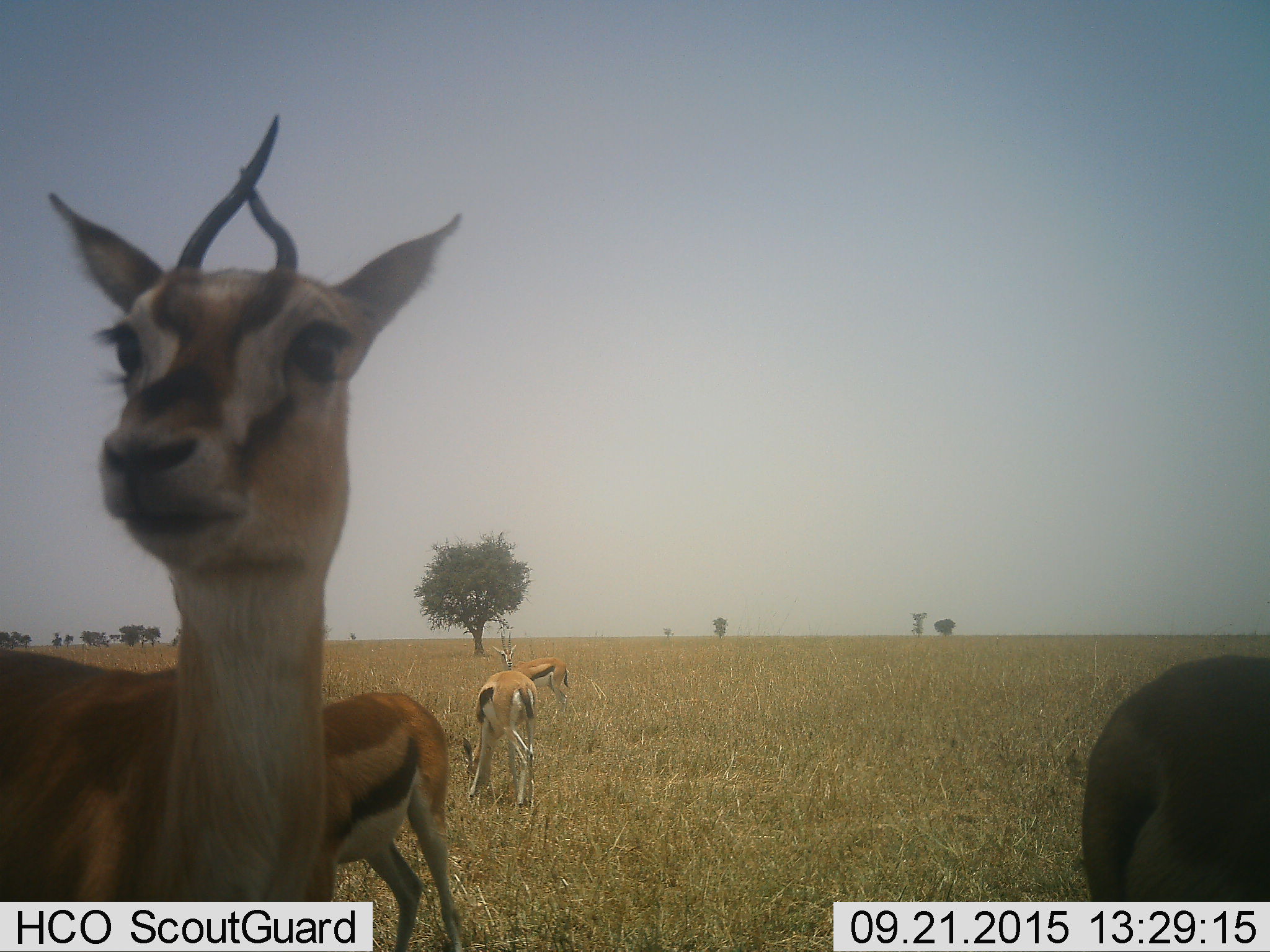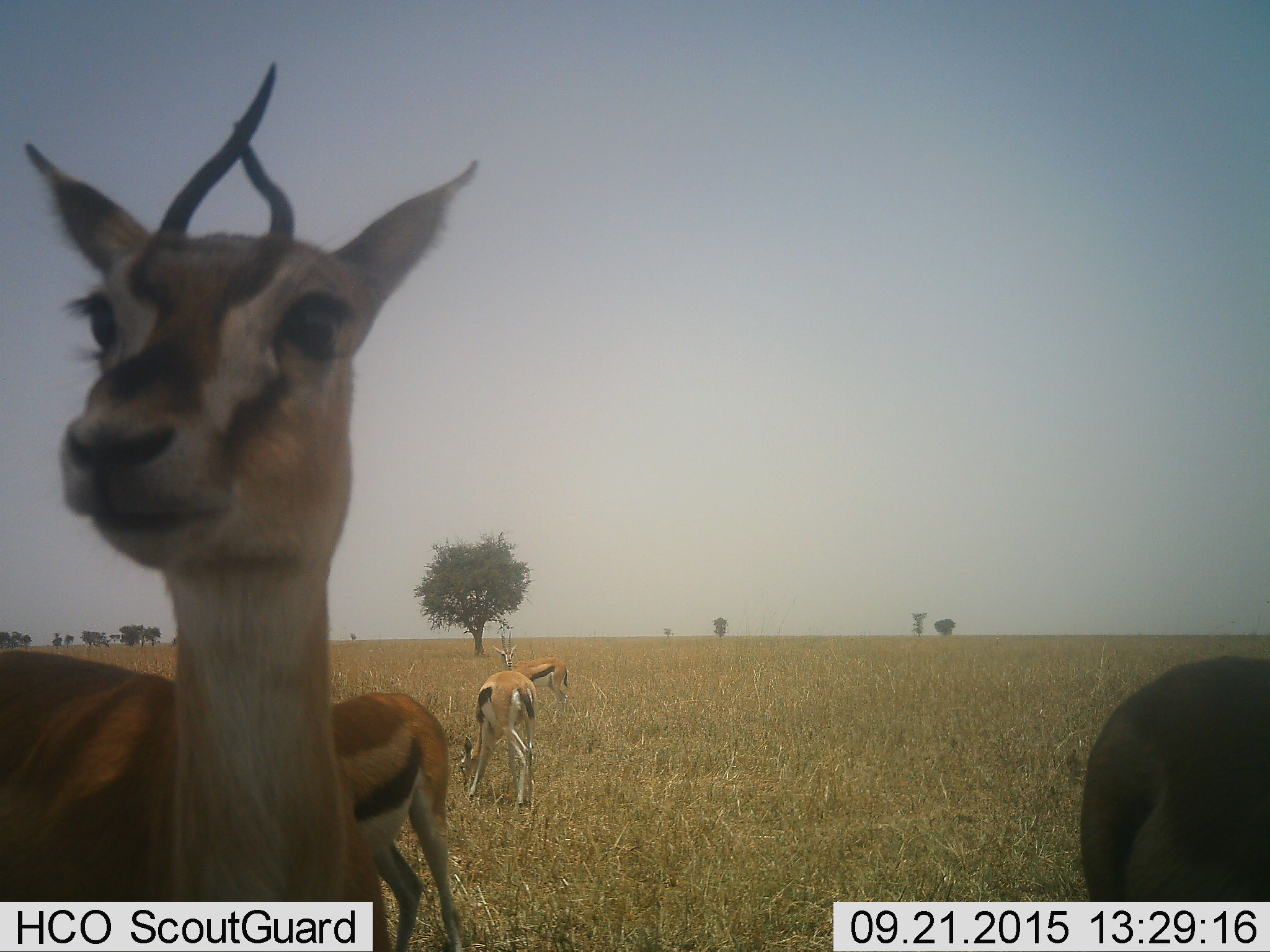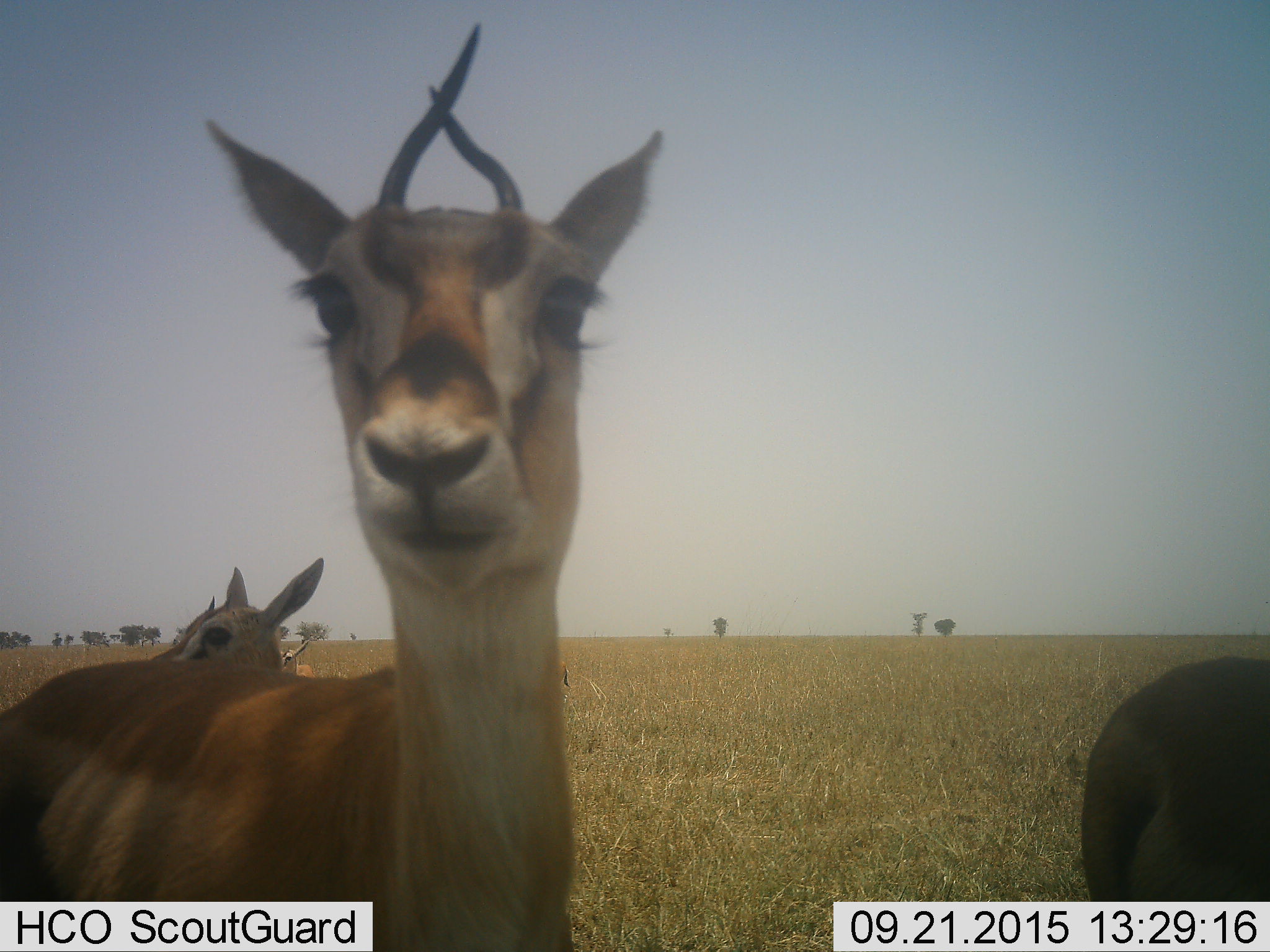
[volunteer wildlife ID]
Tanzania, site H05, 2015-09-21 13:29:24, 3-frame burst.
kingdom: Animalia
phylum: Chordata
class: Mammalia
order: Artiodactyla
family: Bovidae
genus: Eudorcas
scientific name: Eudorcas thomsonii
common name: thomson's gazelle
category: gazellethomsons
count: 5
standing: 90%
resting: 0%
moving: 0%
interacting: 10%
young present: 10%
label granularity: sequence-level